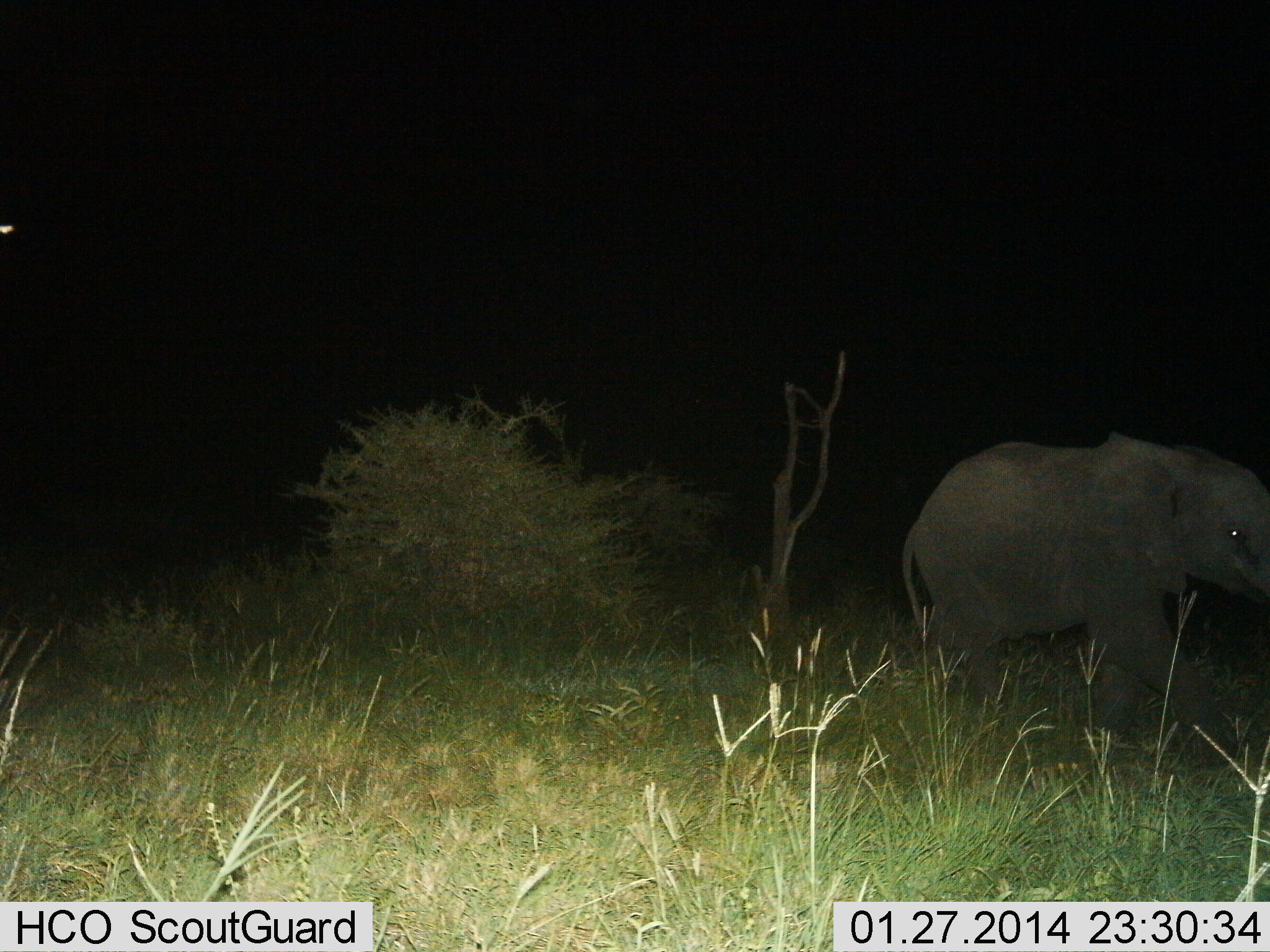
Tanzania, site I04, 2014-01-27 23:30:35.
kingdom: Animalia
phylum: Chordata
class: Mammalia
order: Proboscidea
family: Elephantidae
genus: Loxodonta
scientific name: Loxodonta africana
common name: african bush elephant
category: elephant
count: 1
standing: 10%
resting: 0%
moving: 90%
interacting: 0%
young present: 40%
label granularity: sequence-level